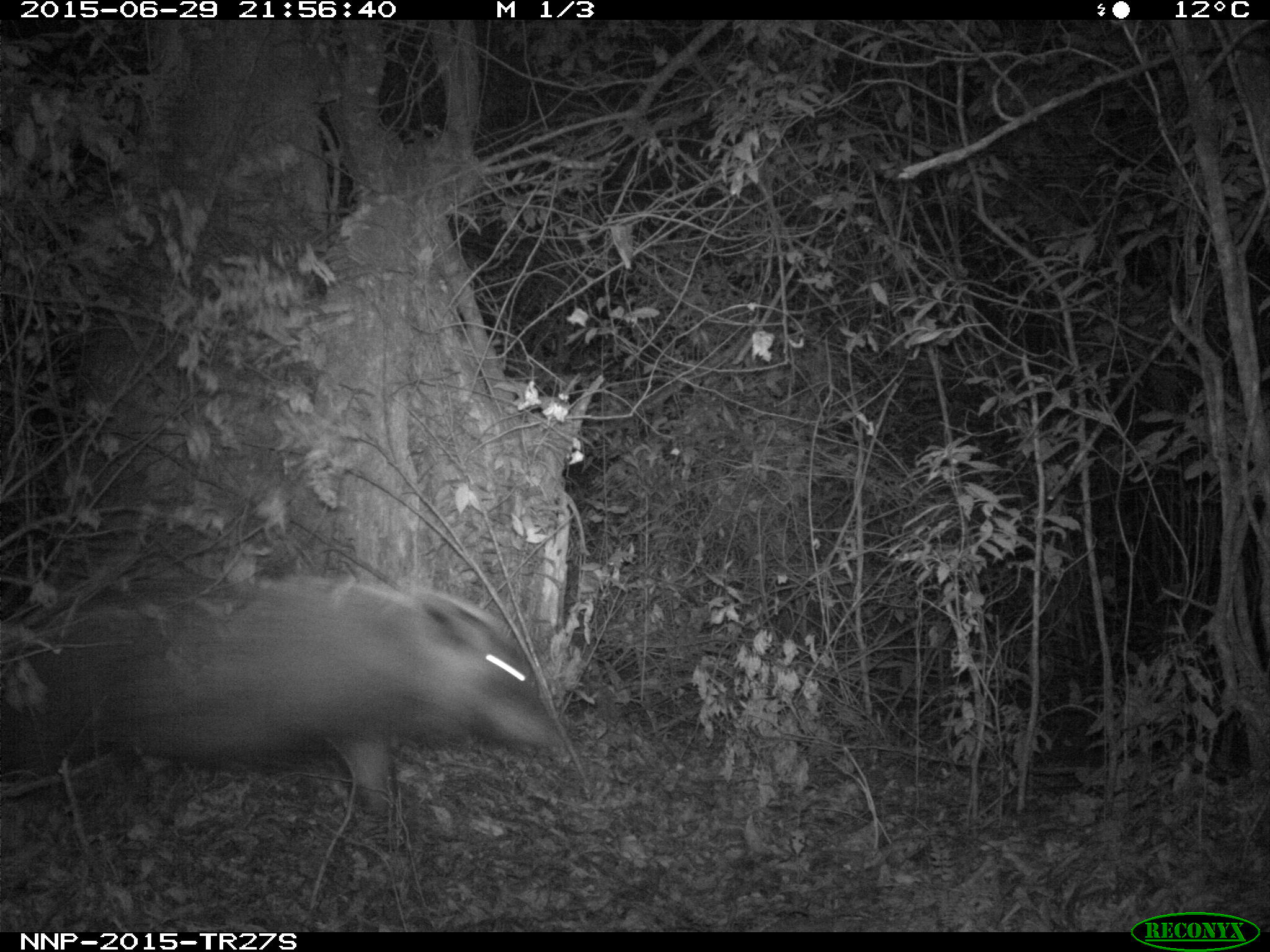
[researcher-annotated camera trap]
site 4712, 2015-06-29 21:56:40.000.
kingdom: Animalia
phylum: Chordata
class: Mammalia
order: Artiodactyla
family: Suidae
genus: Potamochoerus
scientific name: Potamochoerus larvatus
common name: bushpig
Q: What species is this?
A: Potamochoerus larvatus (bushpig).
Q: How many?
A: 1.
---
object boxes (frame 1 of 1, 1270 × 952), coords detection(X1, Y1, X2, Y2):
potamochoerus larvatus: detection(0, 573, 564, 821)